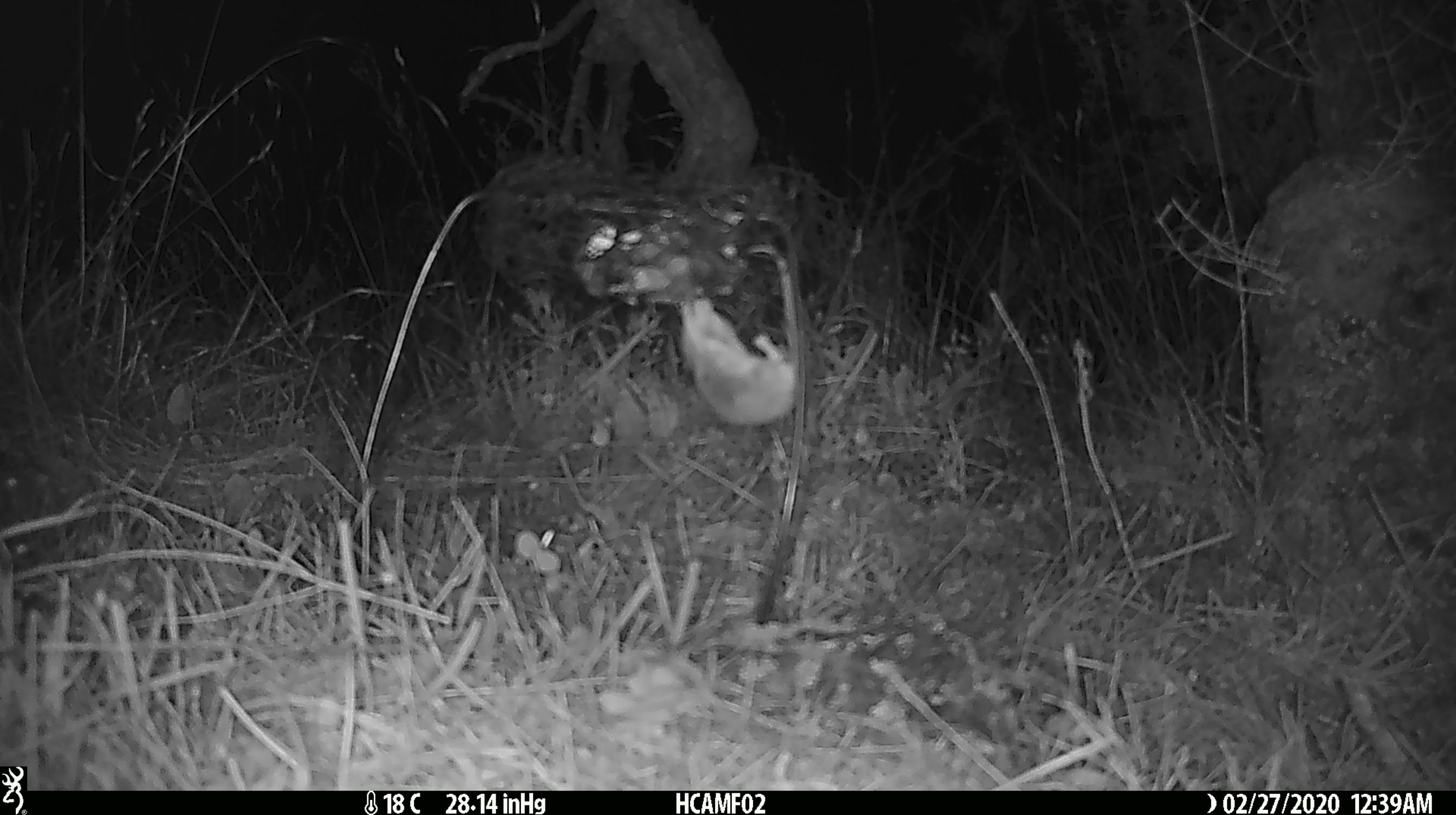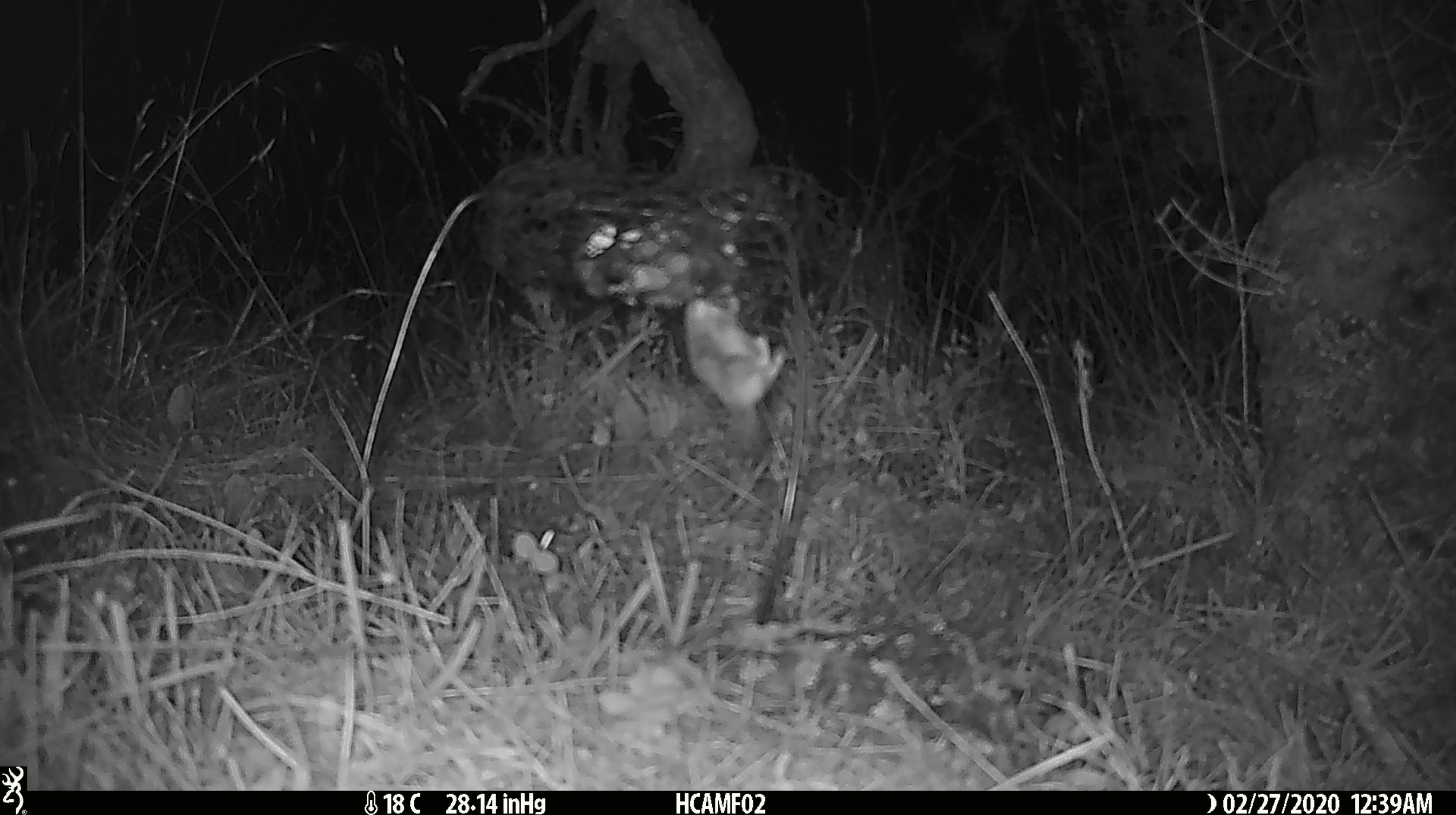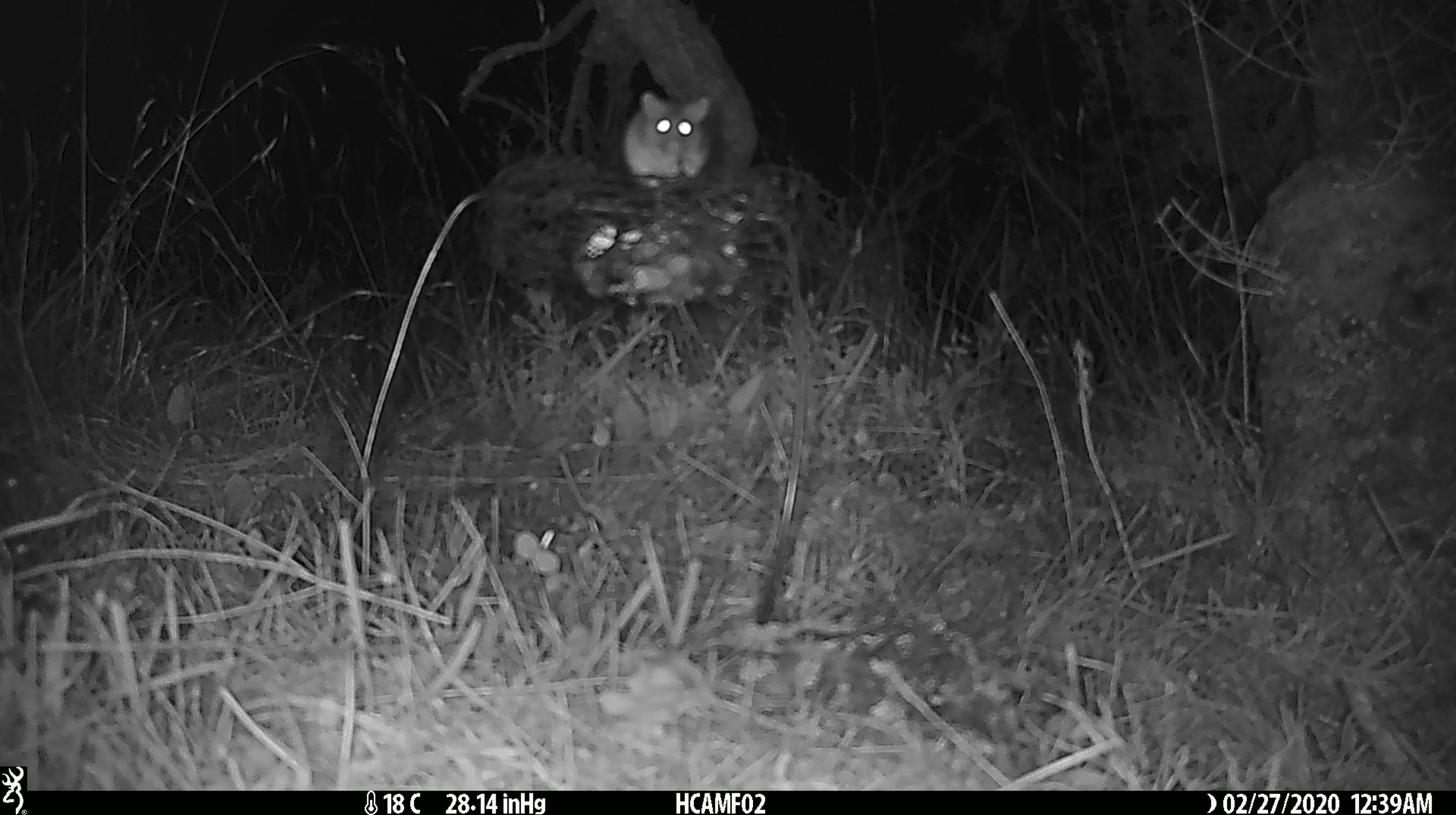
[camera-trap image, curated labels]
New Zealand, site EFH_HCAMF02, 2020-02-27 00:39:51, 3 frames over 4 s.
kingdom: Animalia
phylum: Chordata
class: Mammalia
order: Rodentia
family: Muridae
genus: Mus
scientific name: Mus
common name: mouse